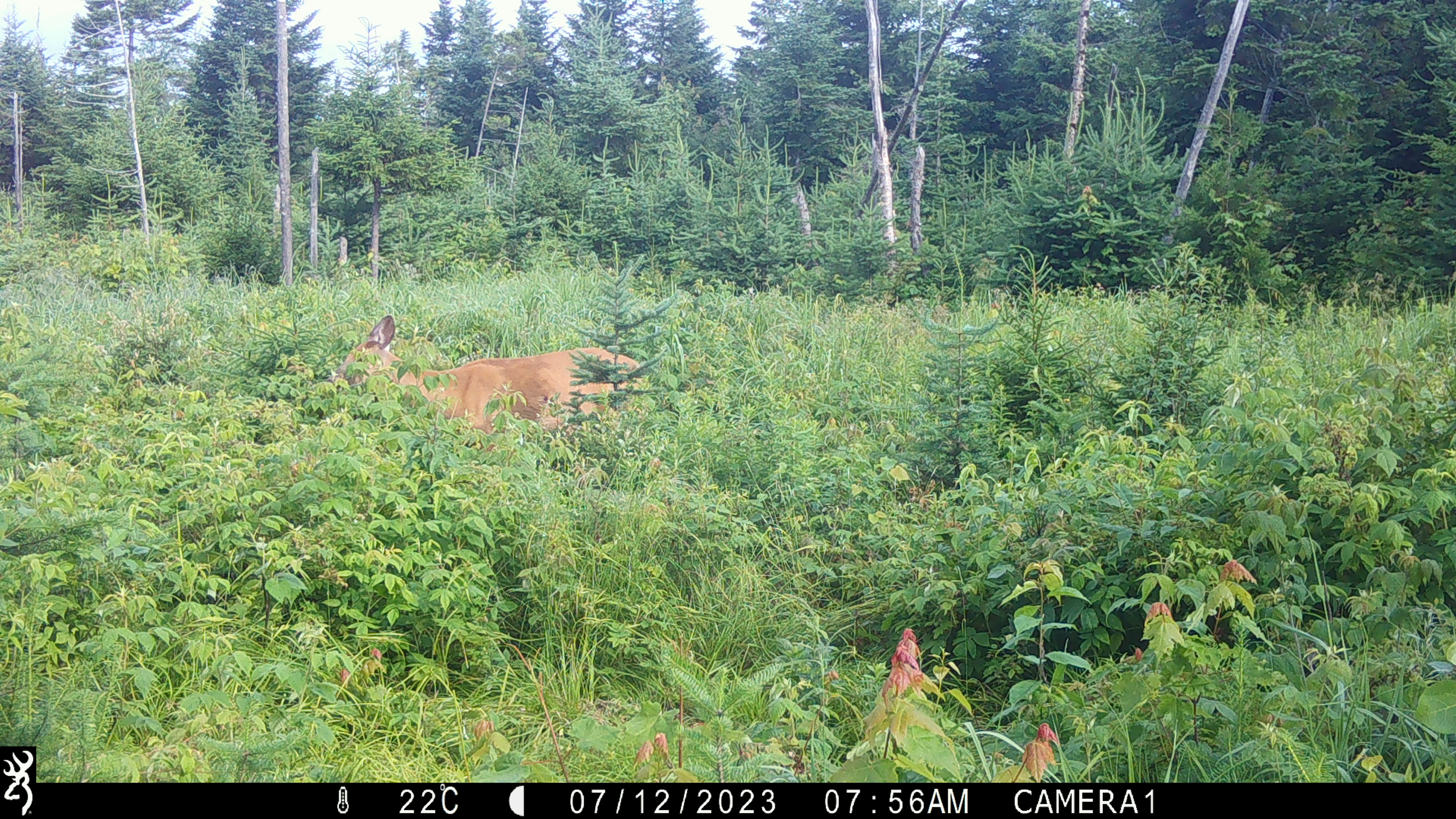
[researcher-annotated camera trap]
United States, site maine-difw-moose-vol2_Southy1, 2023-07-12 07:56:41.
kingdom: Animalia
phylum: Chordata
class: Mammalia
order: Artiodactyla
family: Cervidae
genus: Odocoileus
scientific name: Odocoileus virginianus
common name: white-tailed deer